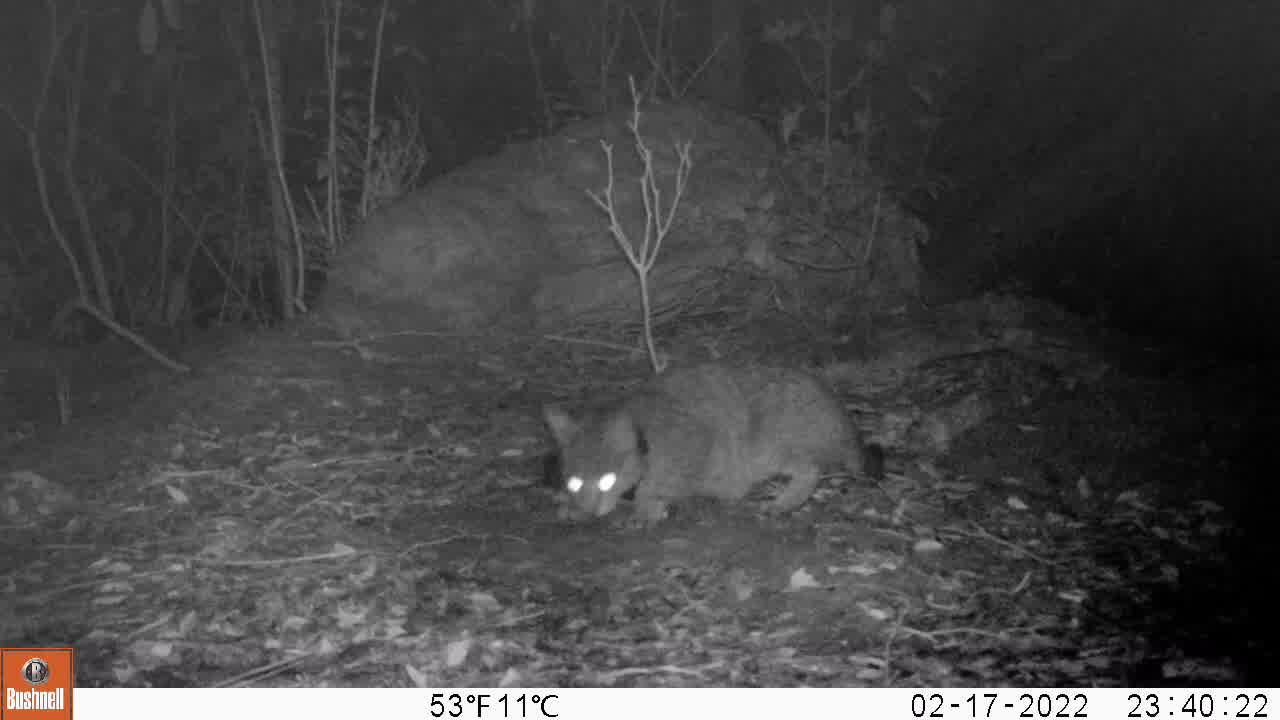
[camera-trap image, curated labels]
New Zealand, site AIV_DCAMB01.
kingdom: Animalia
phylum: Chordata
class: Mammalia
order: Carnivora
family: Felidae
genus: Felis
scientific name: Felis catus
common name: domestic cat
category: cat